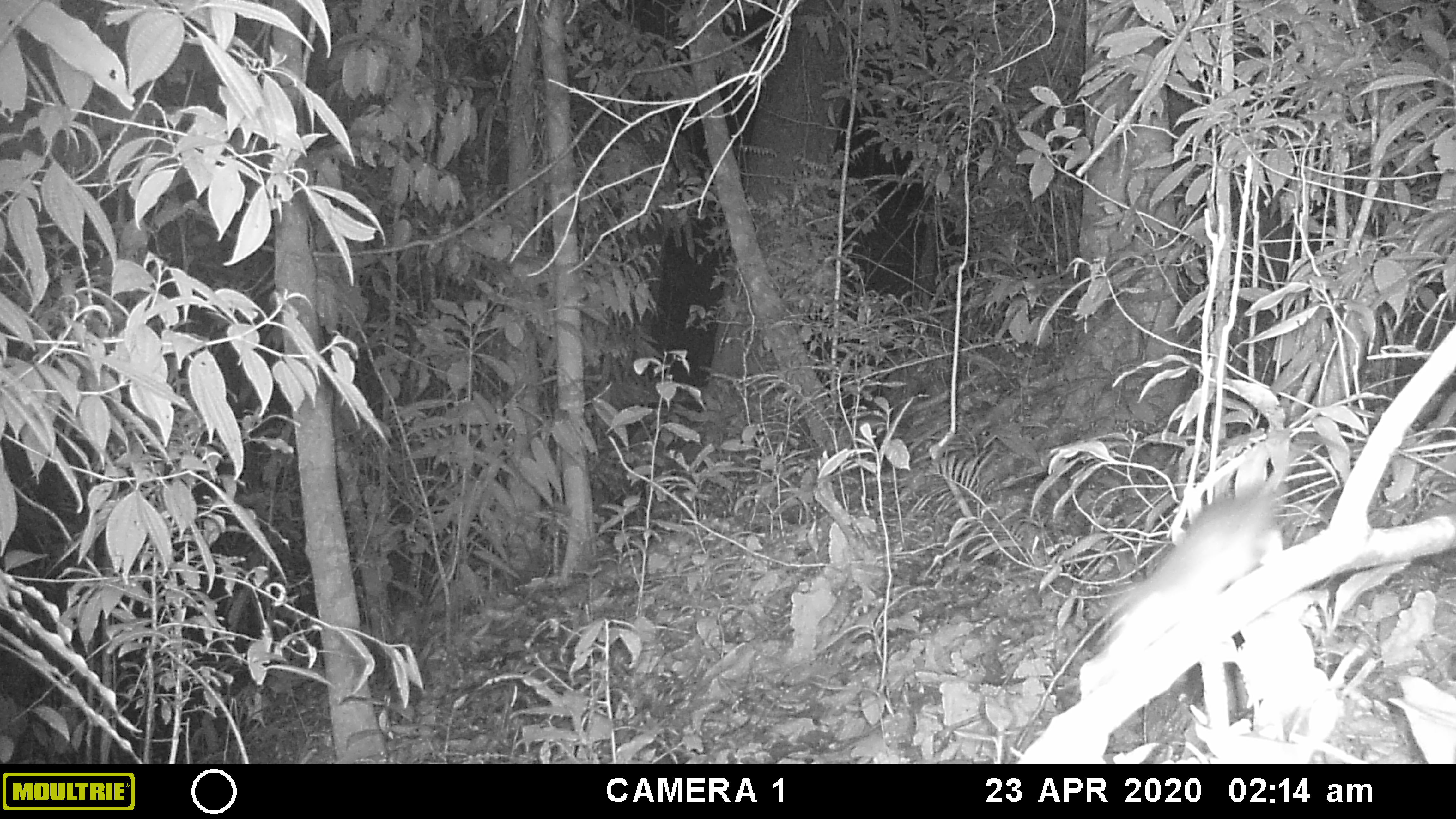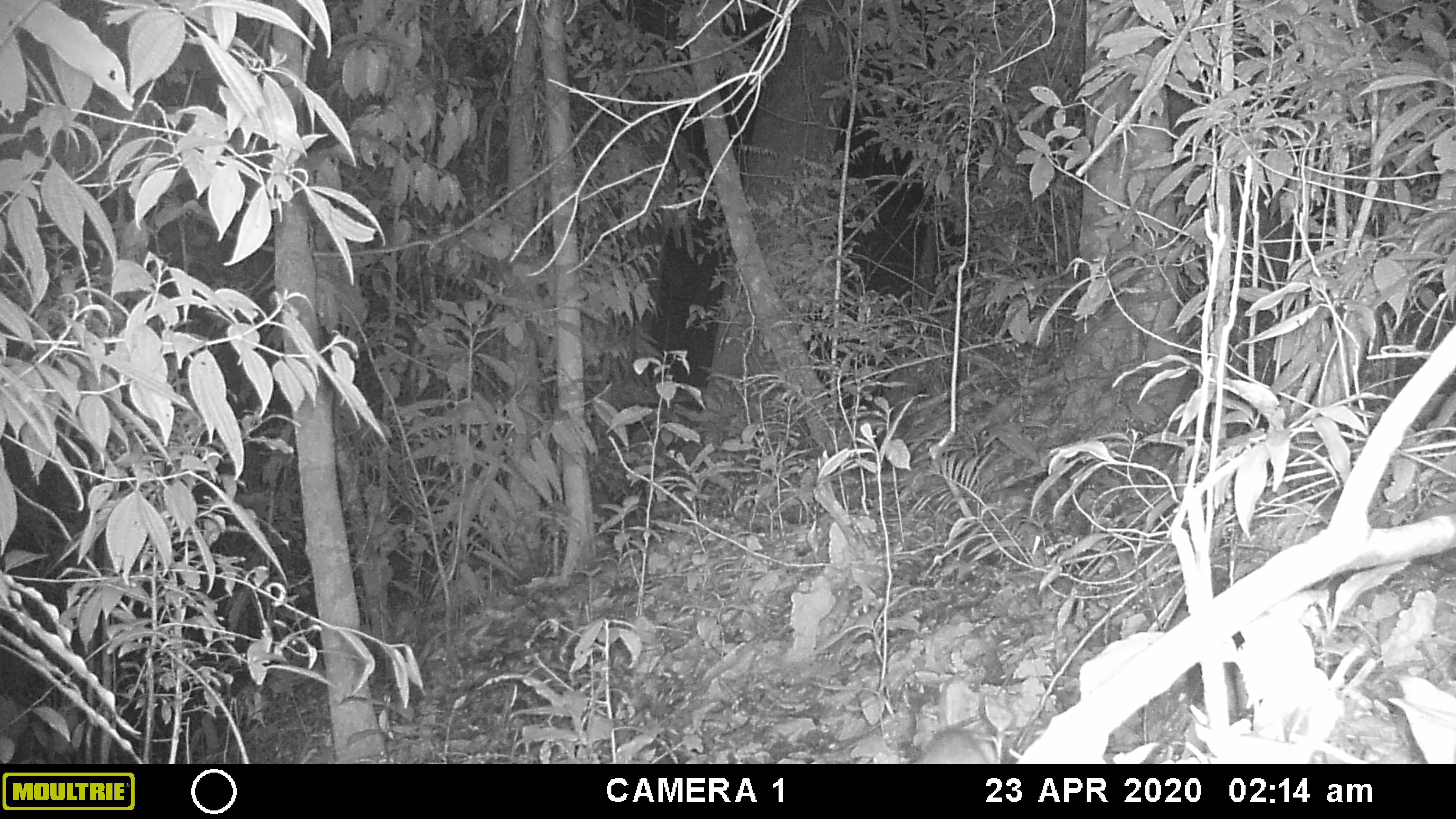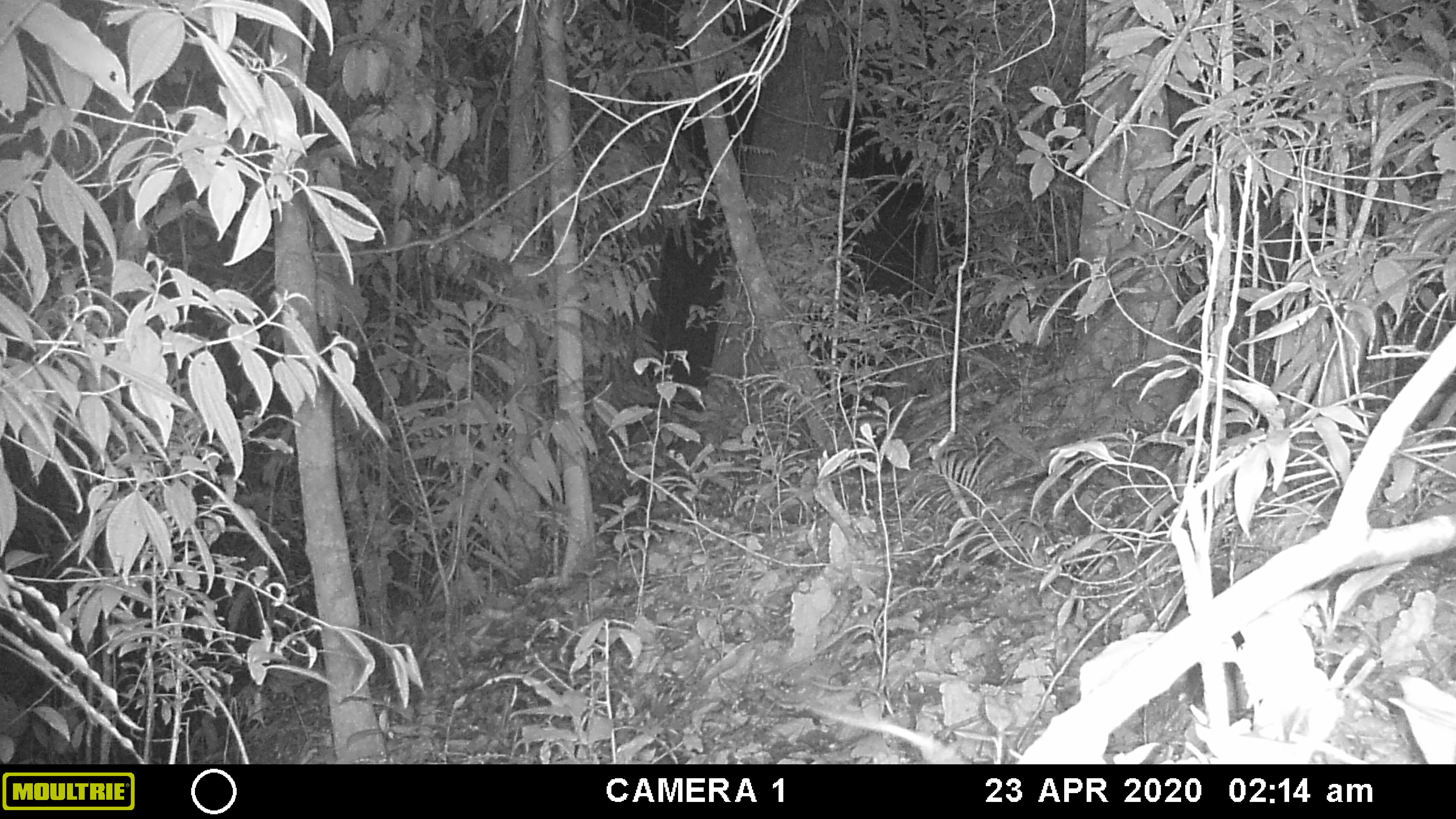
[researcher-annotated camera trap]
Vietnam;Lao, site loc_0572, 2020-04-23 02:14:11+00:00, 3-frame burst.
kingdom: Animalia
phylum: Chordata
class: Mammalia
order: Rodentia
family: Muridae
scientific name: Muridae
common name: old-world mice and rats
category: unidentified murid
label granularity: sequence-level